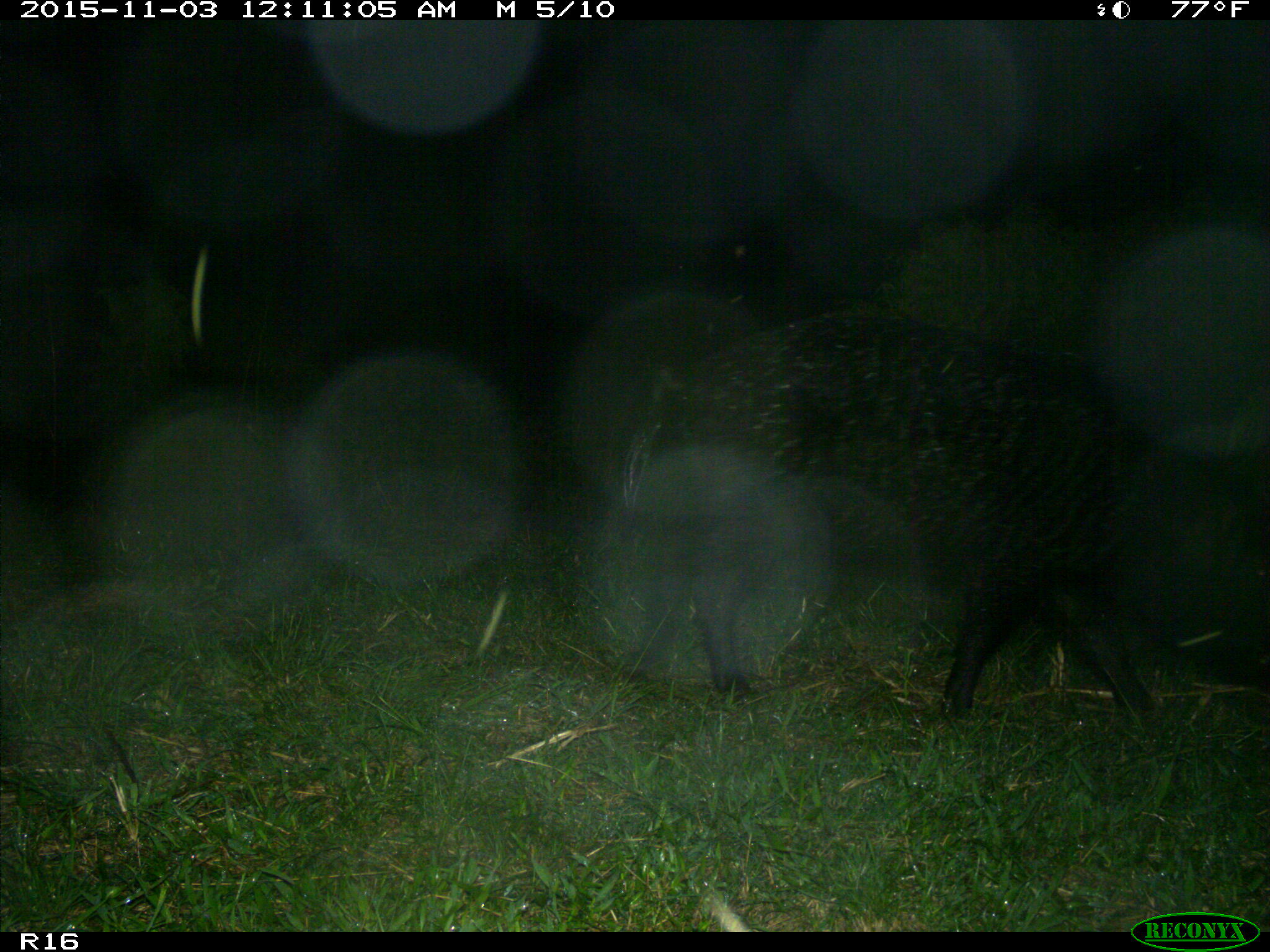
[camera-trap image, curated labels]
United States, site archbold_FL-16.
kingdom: Animalia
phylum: Chordata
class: Mammalia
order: Artiodactyla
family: Suidae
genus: Sus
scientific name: Sus scrofa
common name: wild boar